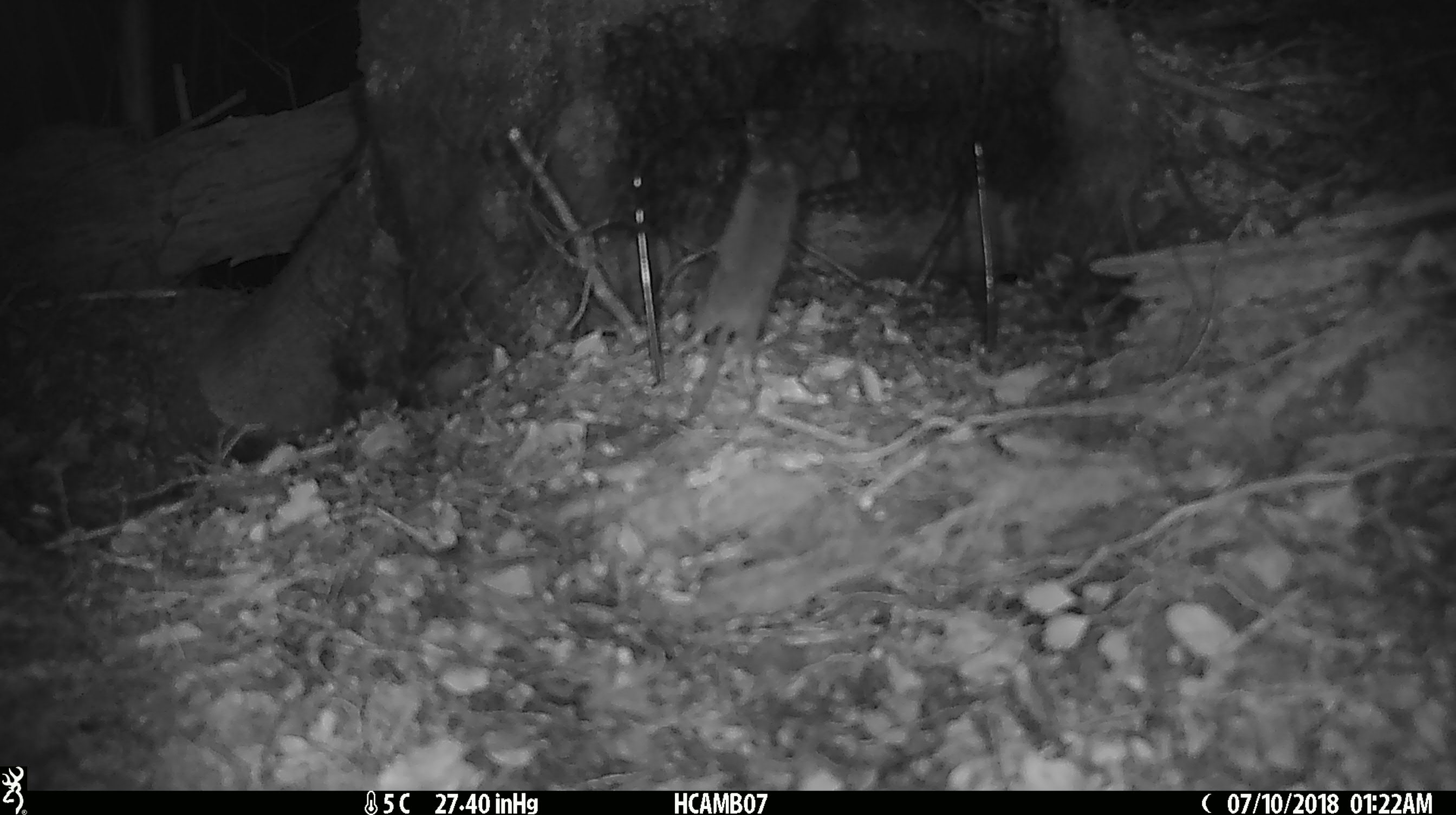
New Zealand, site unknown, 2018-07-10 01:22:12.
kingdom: Animalia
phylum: Chordata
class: Mammalia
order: Rodentia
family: Muridae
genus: Mus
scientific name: Mus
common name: mouse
Mouse (Mus).